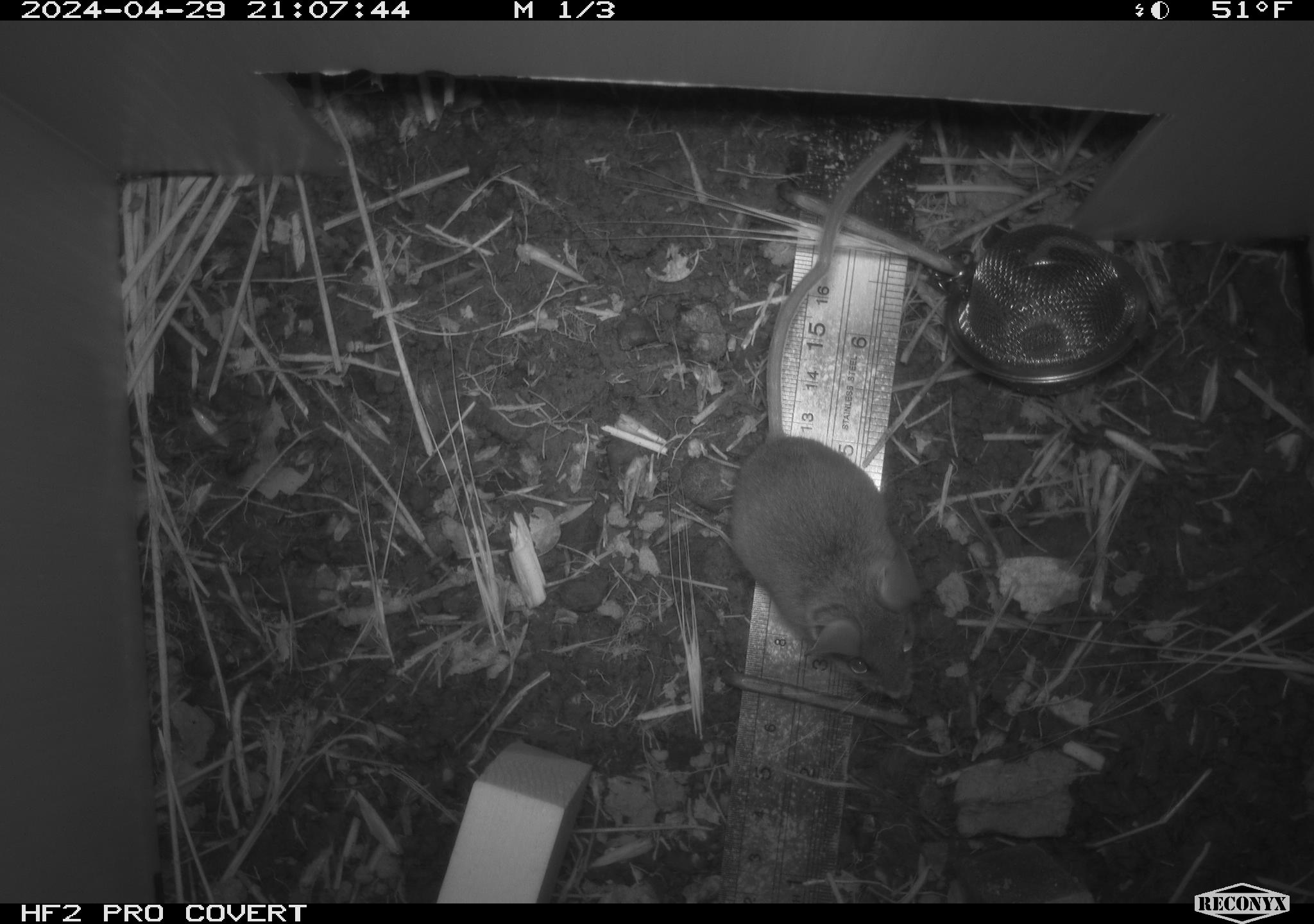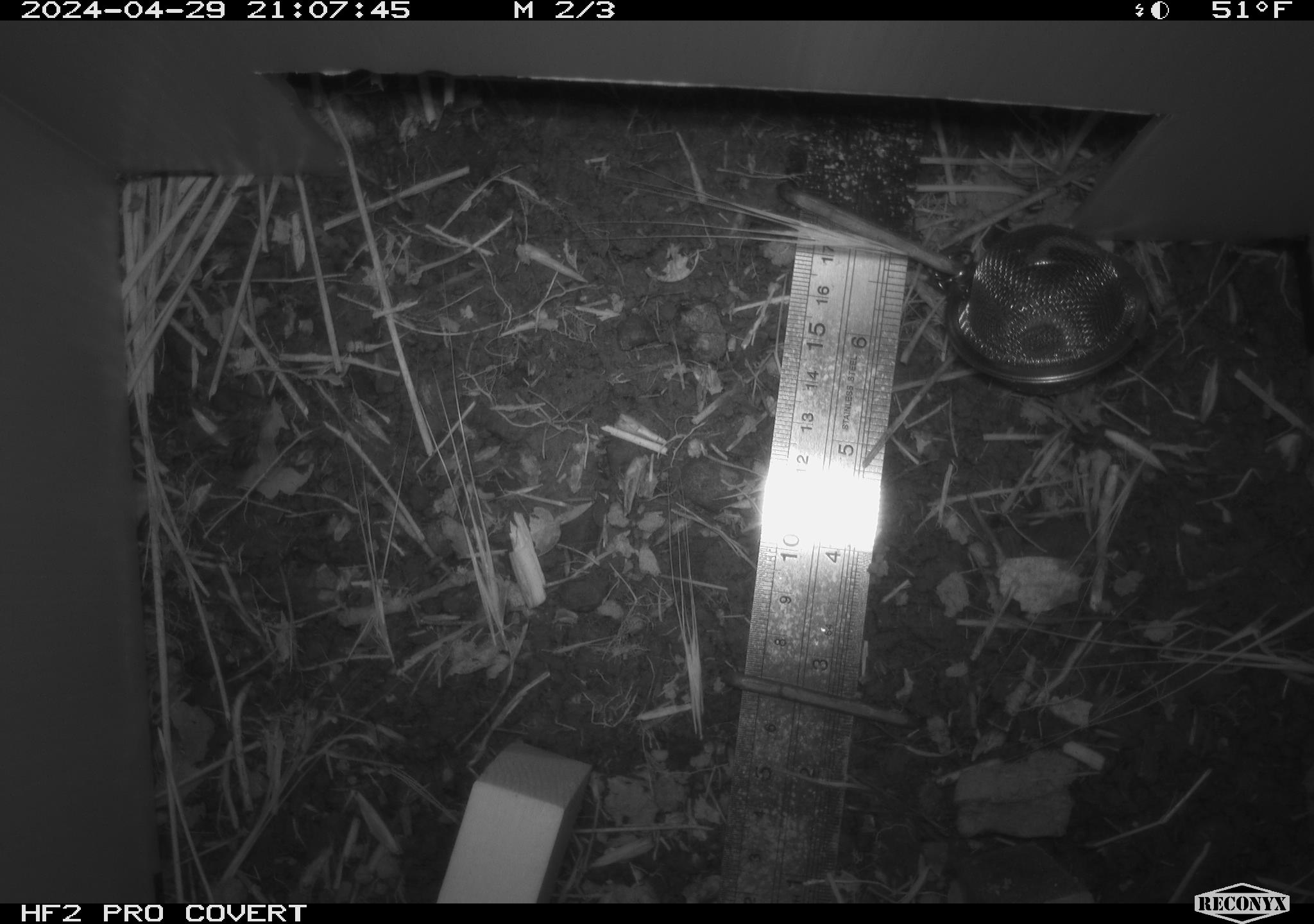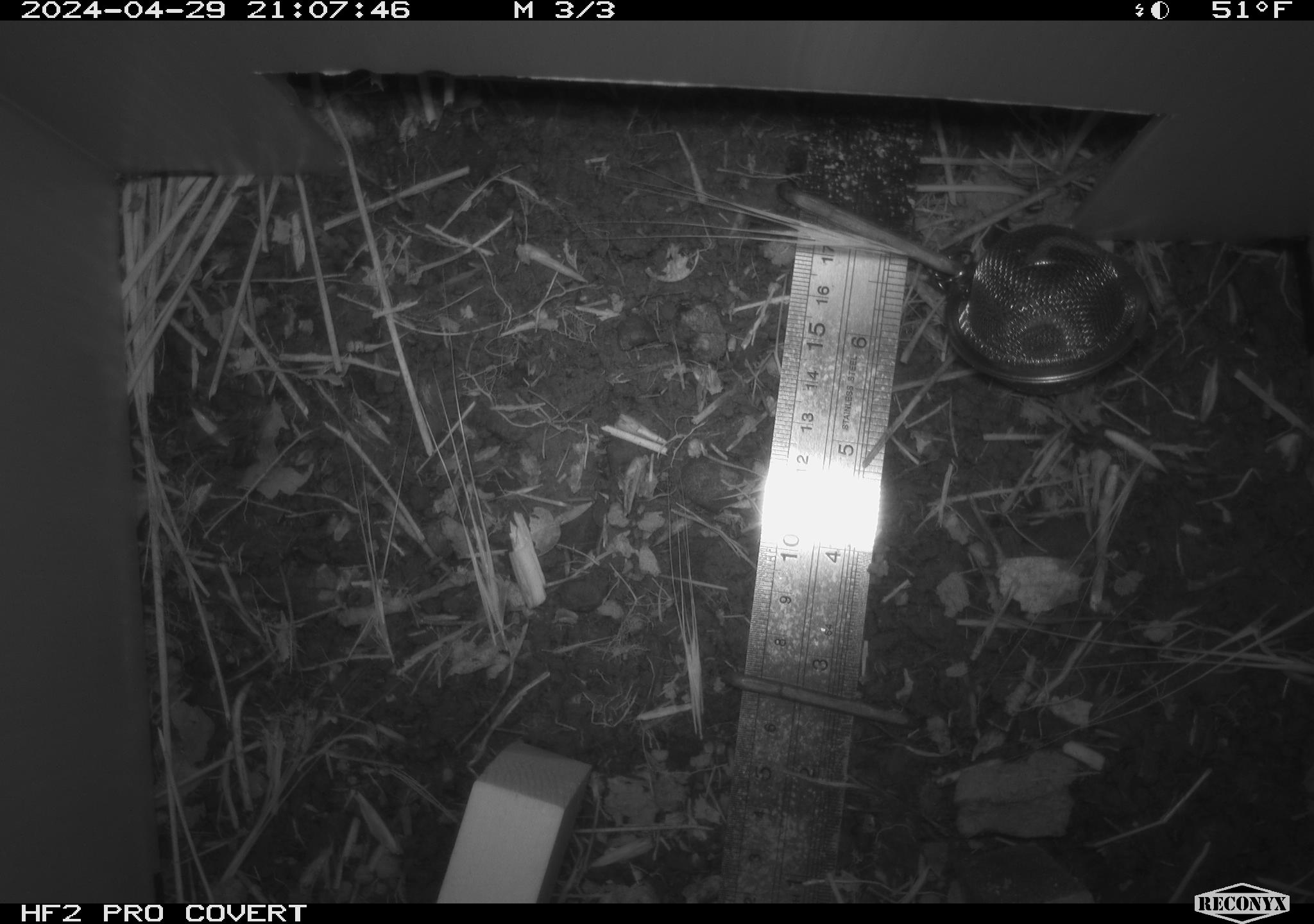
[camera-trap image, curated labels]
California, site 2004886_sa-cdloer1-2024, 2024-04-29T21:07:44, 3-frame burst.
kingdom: Animalia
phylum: Chordata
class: Mammalia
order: Rodentia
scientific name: Rodentia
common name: mouse species